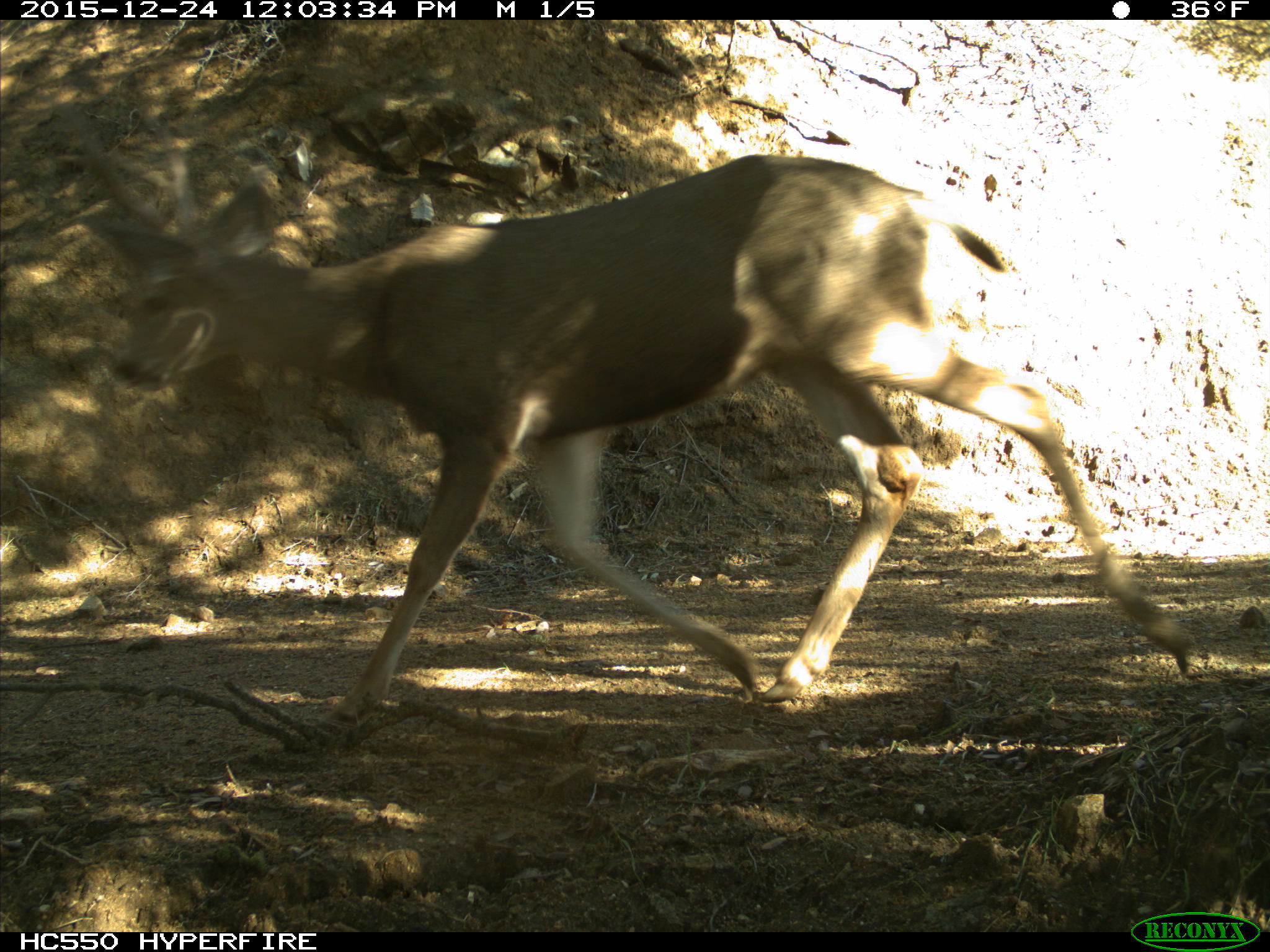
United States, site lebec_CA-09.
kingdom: Animalia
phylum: Chordata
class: Mammalia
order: Artiodactyla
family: Cervidae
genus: Odocoileus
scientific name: Odocoileus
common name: deer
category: unidentified deer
Unidentified deer (deer) (Odocoileus).